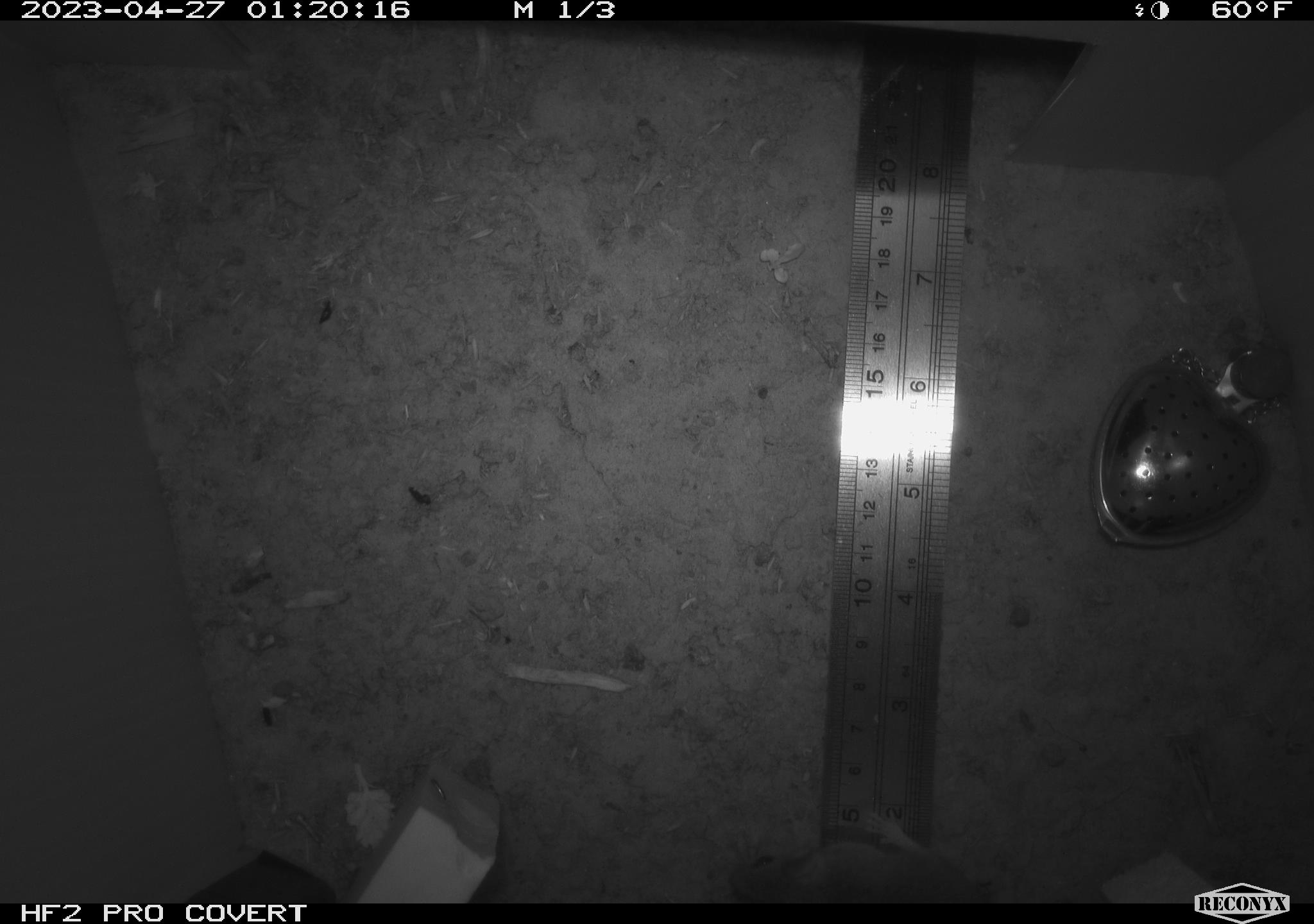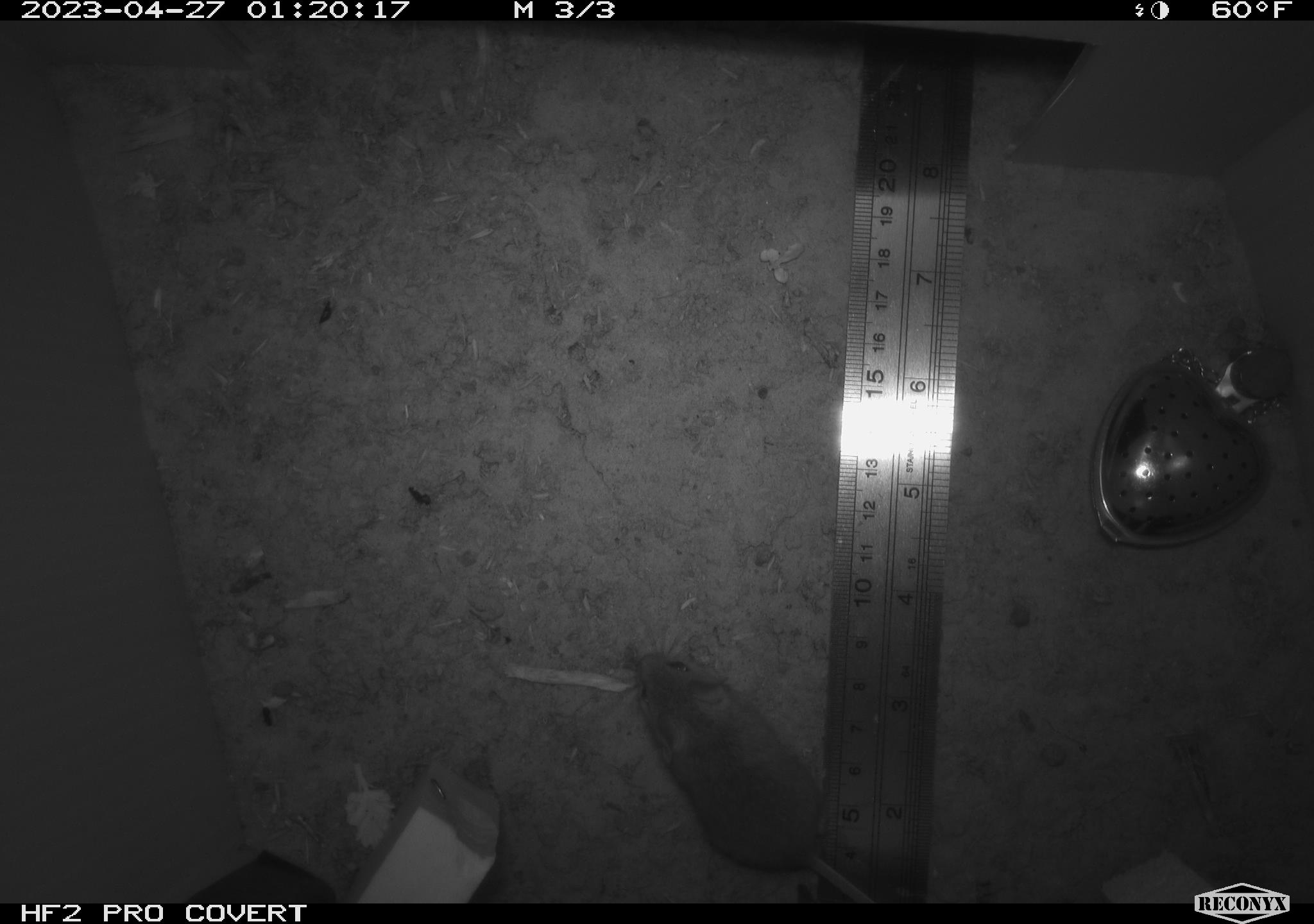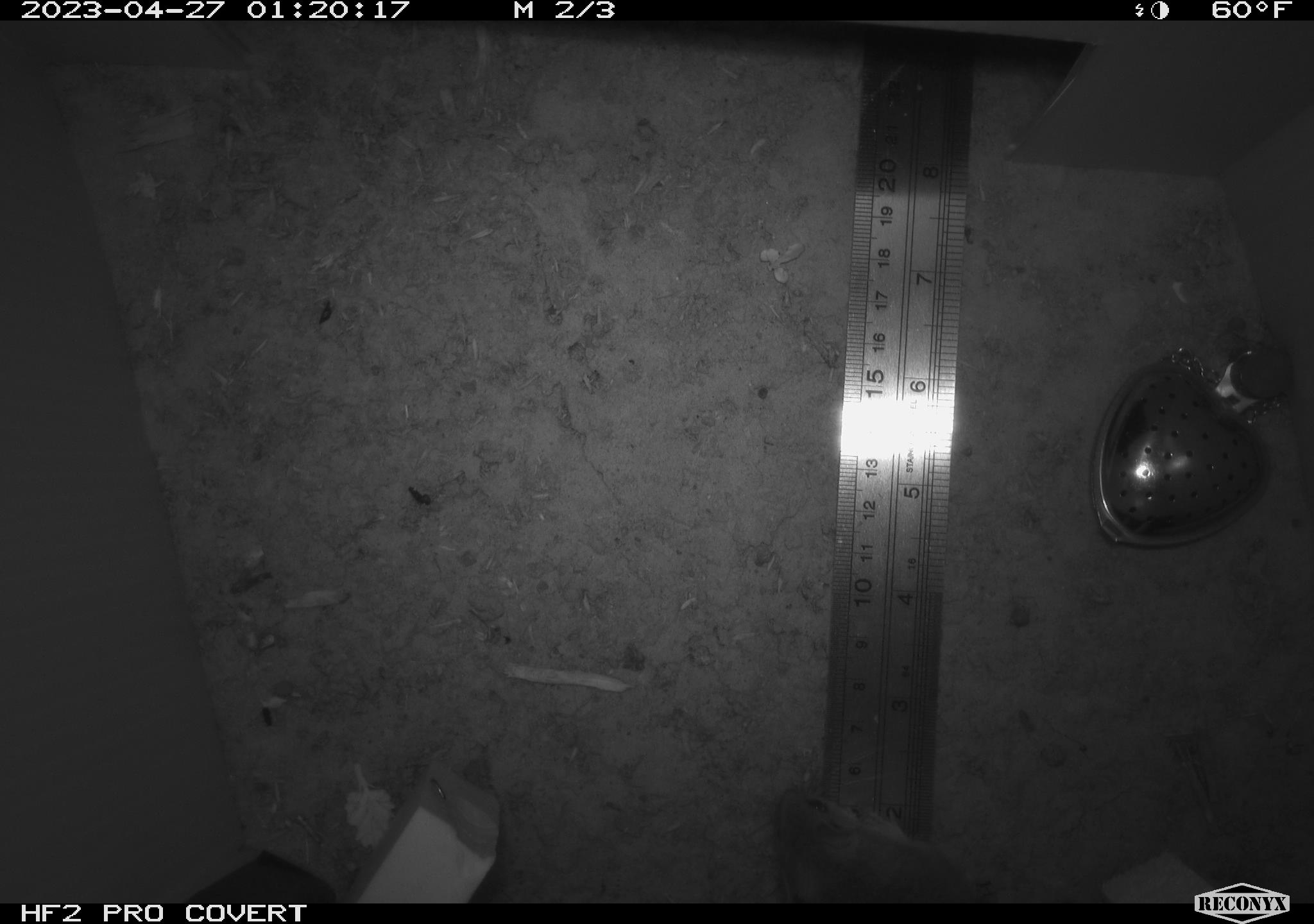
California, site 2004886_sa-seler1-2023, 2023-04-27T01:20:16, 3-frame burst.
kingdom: Animalia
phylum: Chordata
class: Mammalia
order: Rodentia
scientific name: Rodentia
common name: mouse species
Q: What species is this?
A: Mouse species (Rodentia).